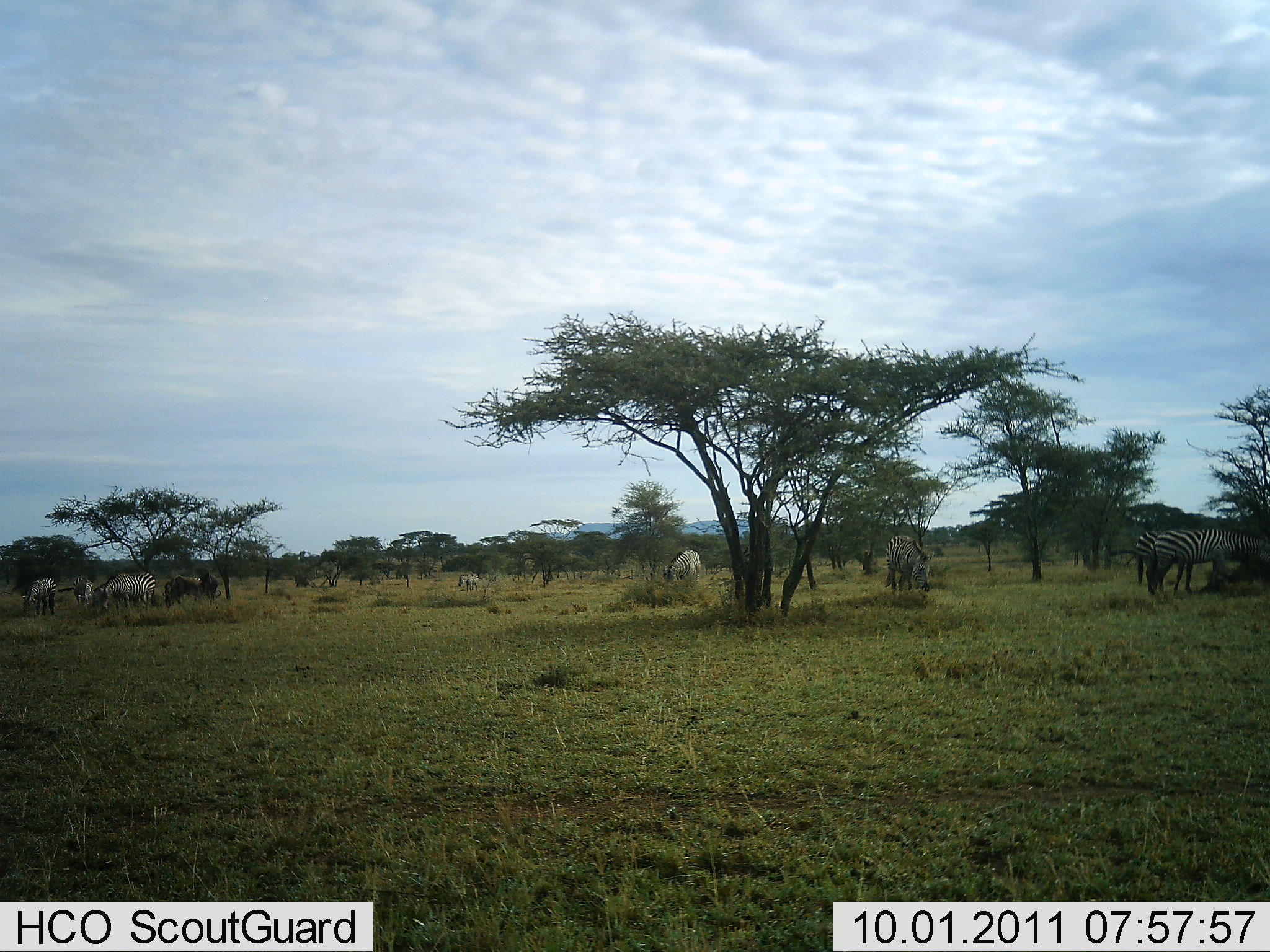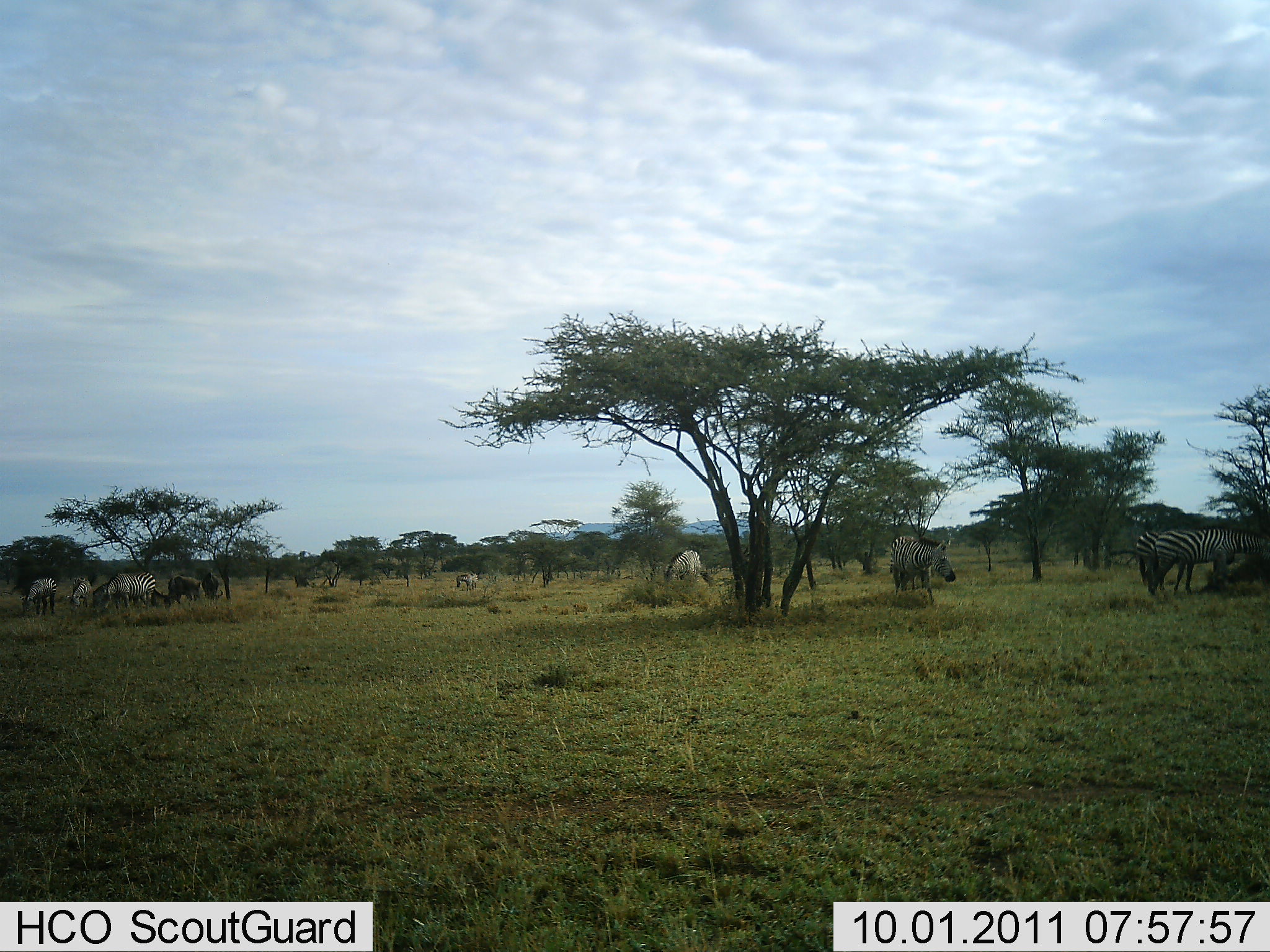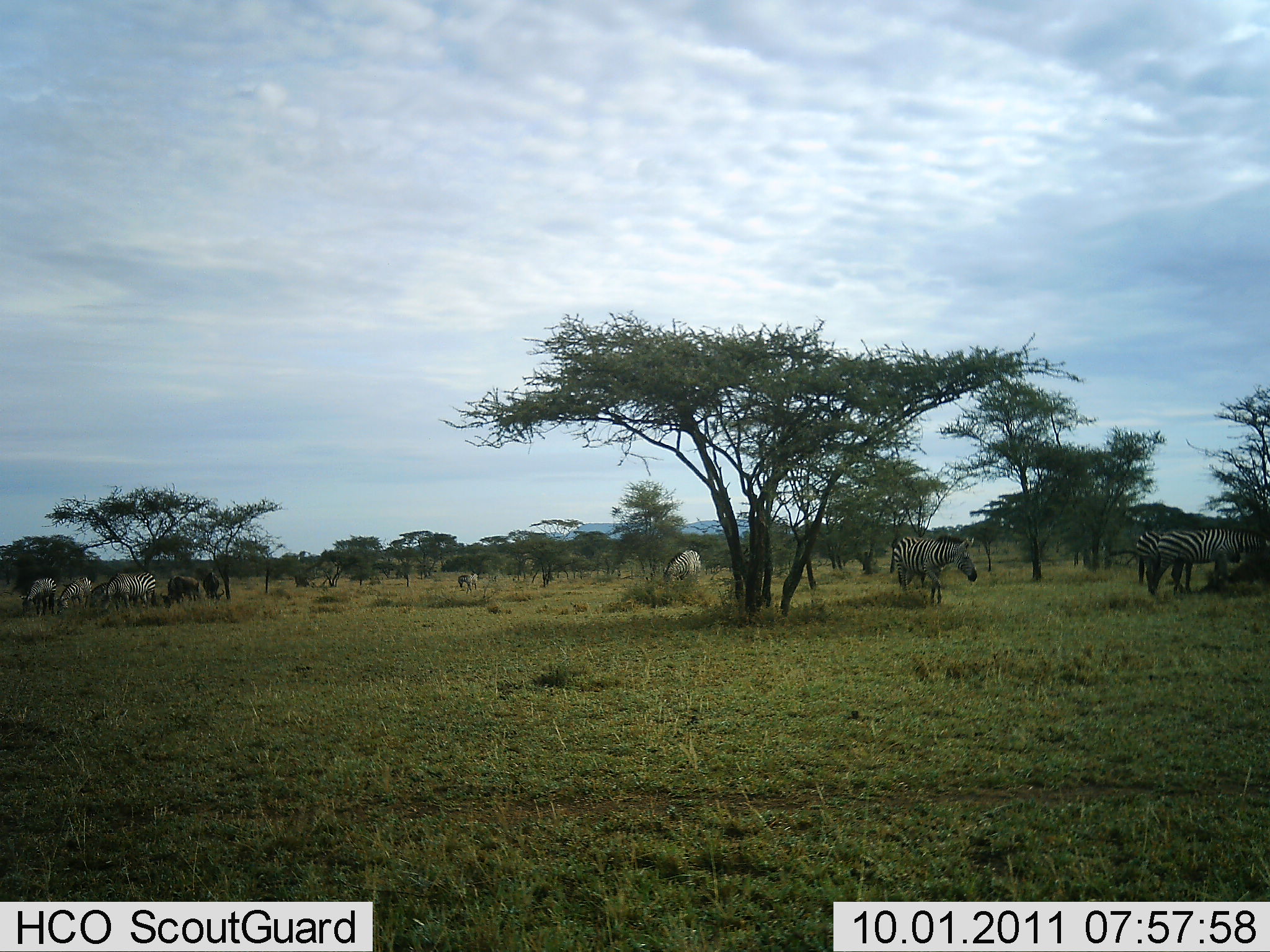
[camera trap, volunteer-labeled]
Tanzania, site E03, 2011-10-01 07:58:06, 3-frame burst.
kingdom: Animalia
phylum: Chordata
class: Mammalia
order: Perissodactyla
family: Equidae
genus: Equus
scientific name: Equus quagga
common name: plains zebra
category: zebra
Zebra (plains zebra) (Equus quagga), count 10. Behavior (volunteer vote fractions): standing 71%, resting 5%, moving 19%, interacting 0%. Young present (vote fraction): 0%. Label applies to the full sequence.